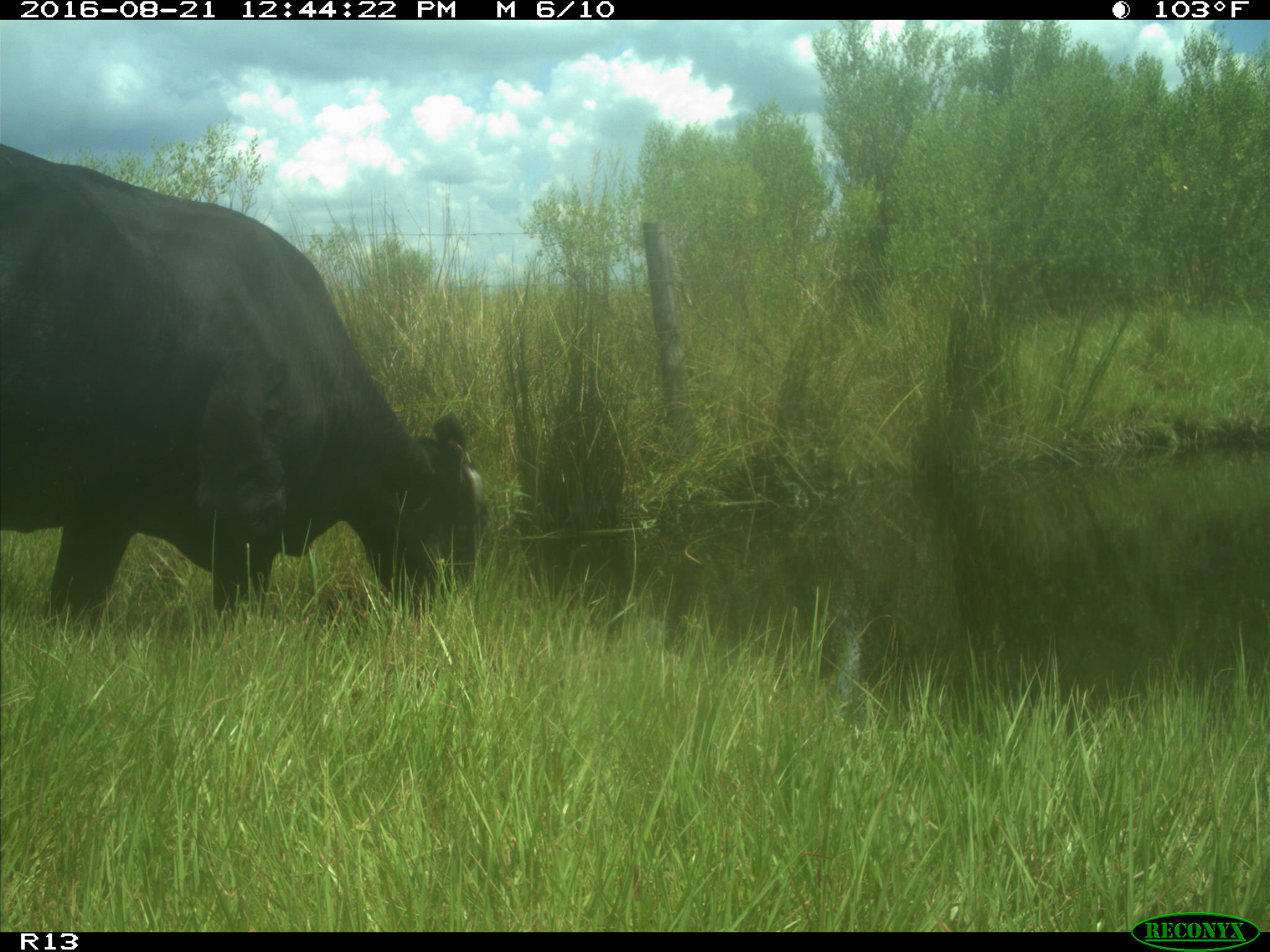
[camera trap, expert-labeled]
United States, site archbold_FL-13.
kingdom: Animalia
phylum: Chordata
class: Mammalia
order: Artiodactyla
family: Bovidae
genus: Bos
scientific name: Bos taurus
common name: domestic cow